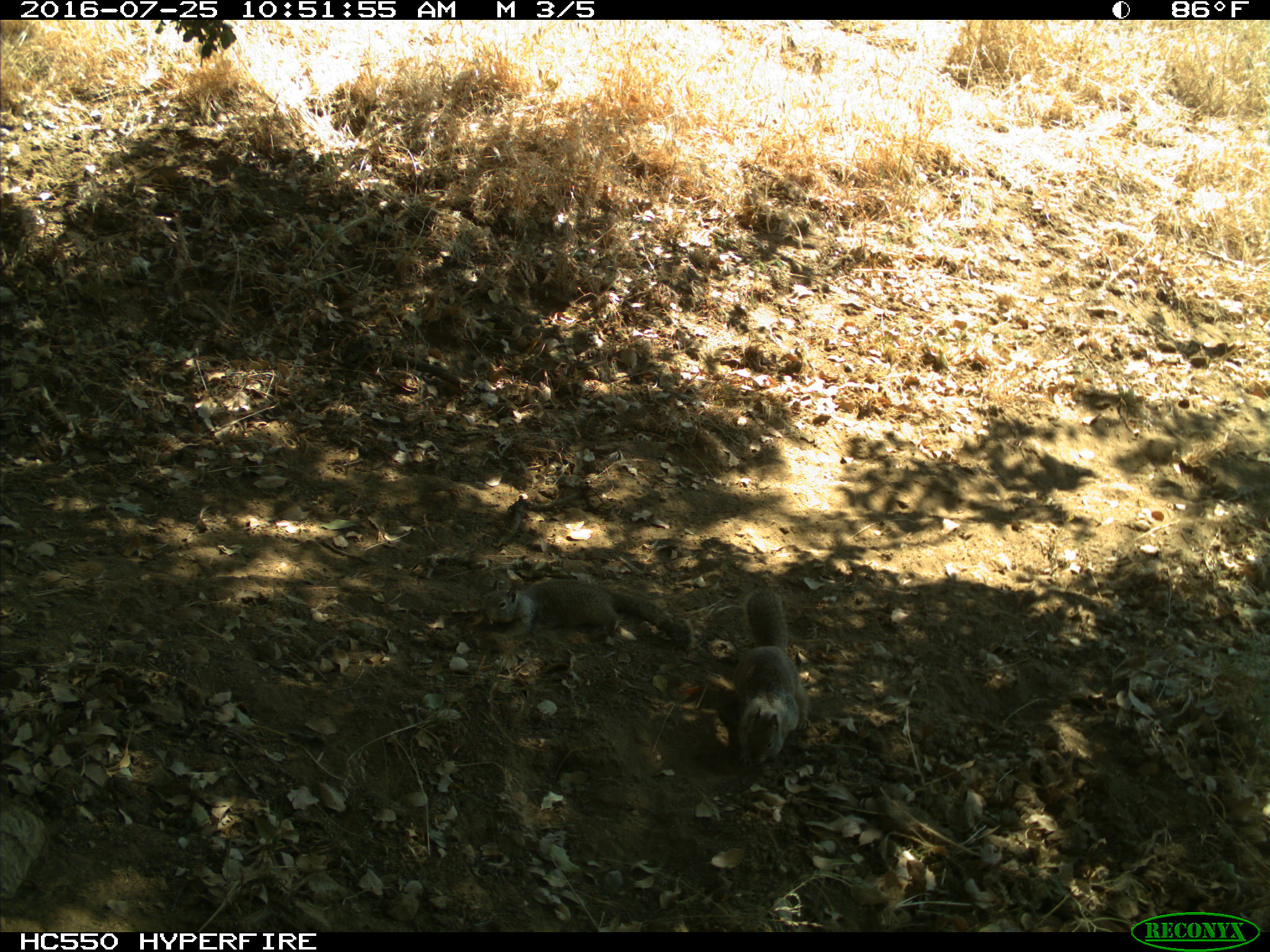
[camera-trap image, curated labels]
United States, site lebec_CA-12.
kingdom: Animalia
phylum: Chordata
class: Mammalia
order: Rodentia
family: Sciuridae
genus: Otospermophilus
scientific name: Otospermophilus beecheyi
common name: california ground squirrel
Otospermophilus beecheyi (california ground squirrel).